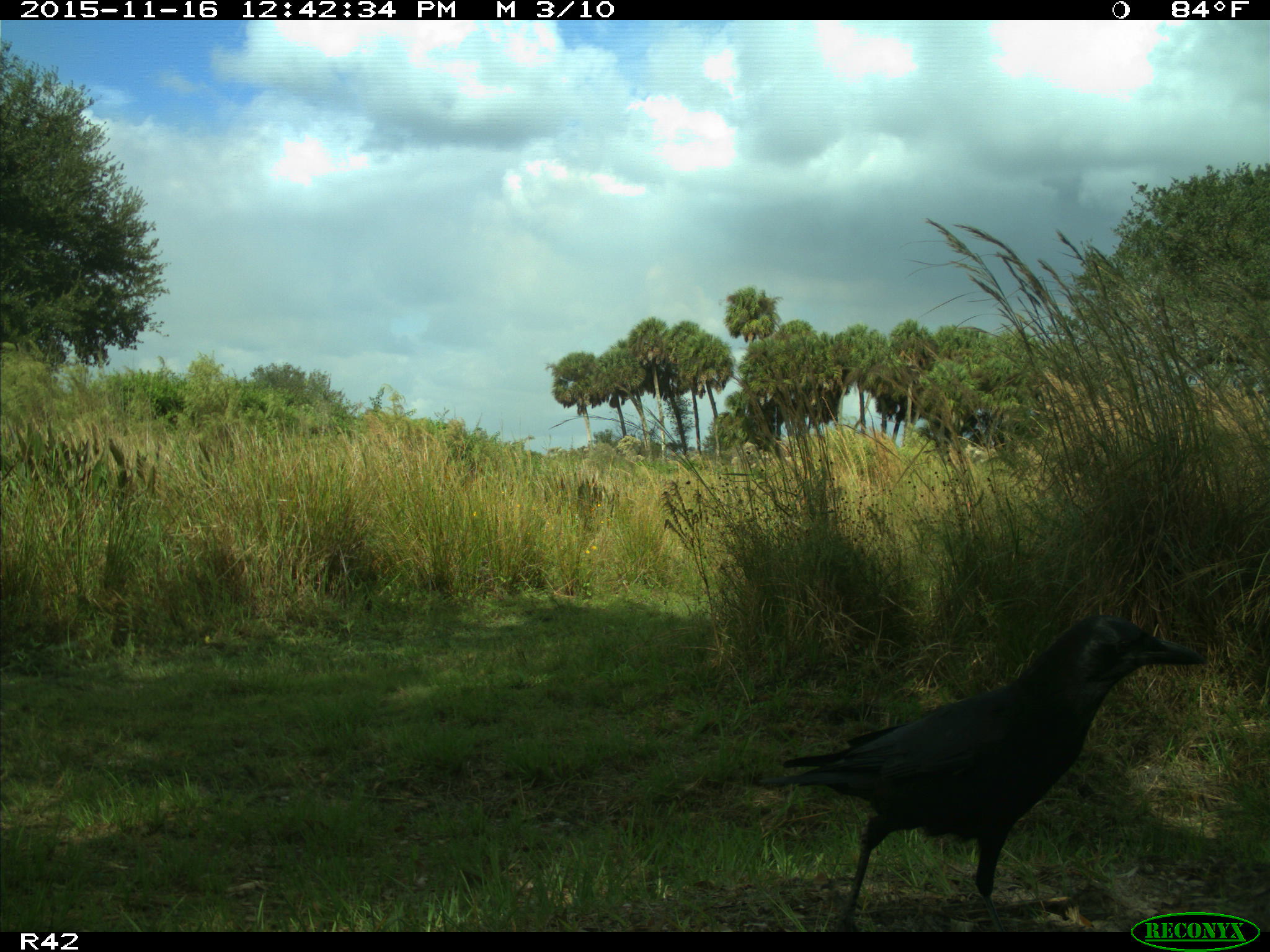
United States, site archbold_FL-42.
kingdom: Animalia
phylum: Chordata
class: Aves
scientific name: Aves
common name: birds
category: unidentified bird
Unidentified bird (birds) (Aves).